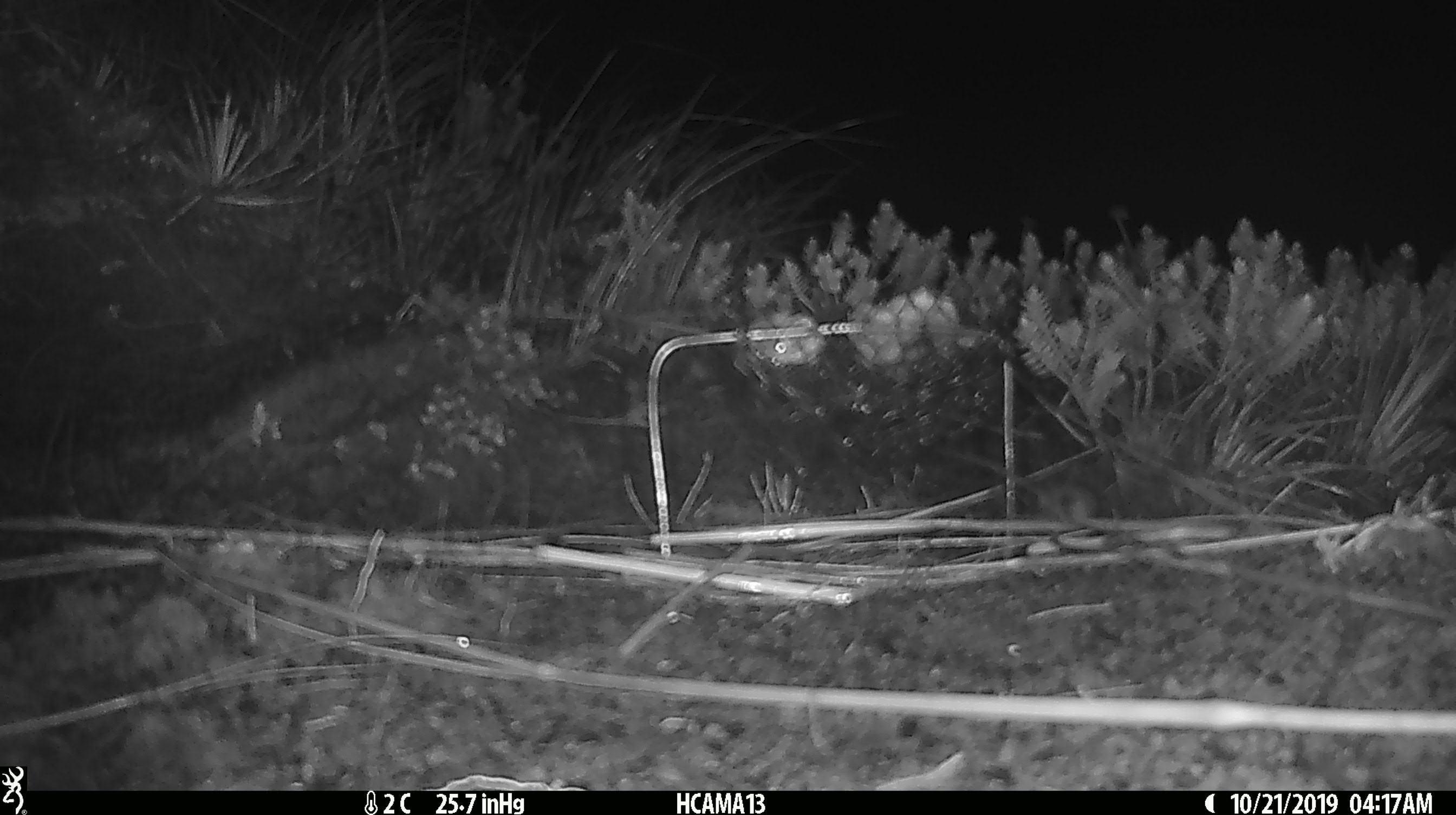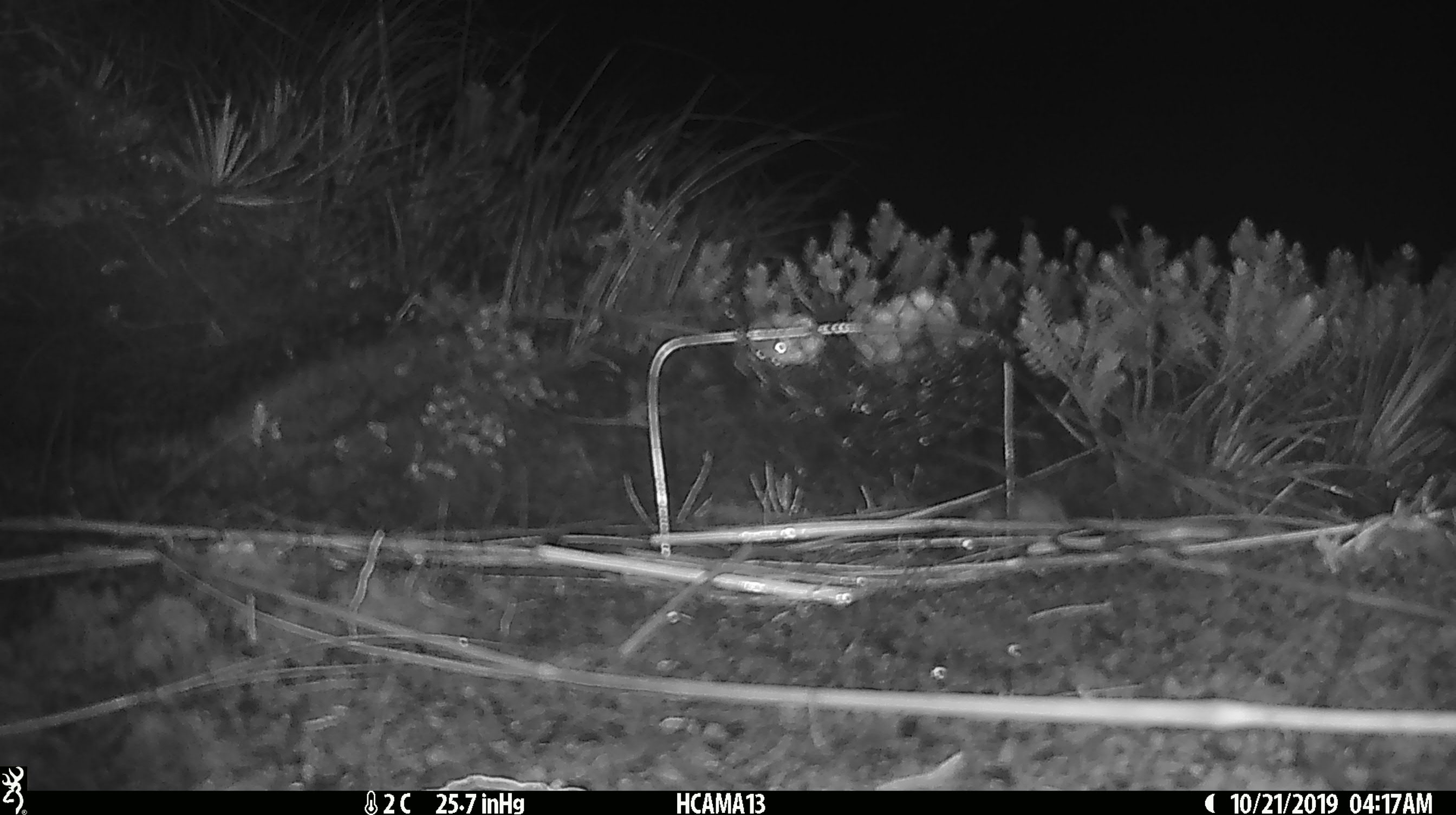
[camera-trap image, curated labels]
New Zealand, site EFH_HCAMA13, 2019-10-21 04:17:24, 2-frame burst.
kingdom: Animalia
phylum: Chordata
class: Mammalia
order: Rodentia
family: Muridae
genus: Mus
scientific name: Mus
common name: mouse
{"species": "mouse (Mus)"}